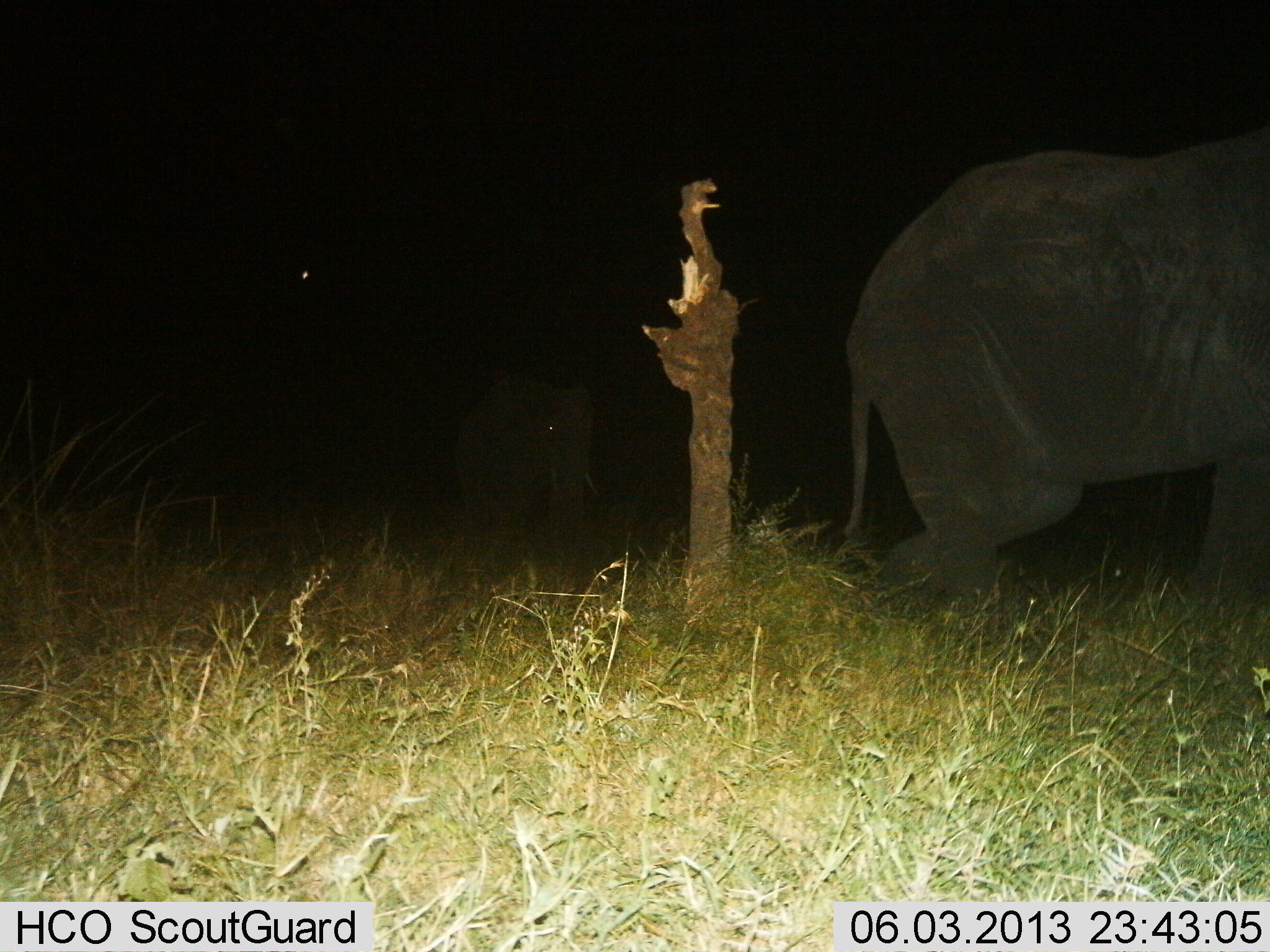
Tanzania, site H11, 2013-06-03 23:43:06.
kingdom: Animalia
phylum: Chordata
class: Mammalia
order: Proboscidea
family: Elephantidae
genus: Loxodonta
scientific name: Loxodonta africana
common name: african bush elephant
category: elephant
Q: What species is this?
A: Elephant (african bush elephant) (Loxodonta africana).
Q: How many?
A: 2.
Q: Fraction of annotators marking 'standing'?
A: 11%.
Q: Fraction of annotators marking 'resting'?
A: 0%.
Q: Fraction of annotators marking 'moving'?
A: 89%.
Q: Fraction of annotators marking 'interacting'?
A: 5%.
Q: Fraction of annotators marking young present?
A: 16%.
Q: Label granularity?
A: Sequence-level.